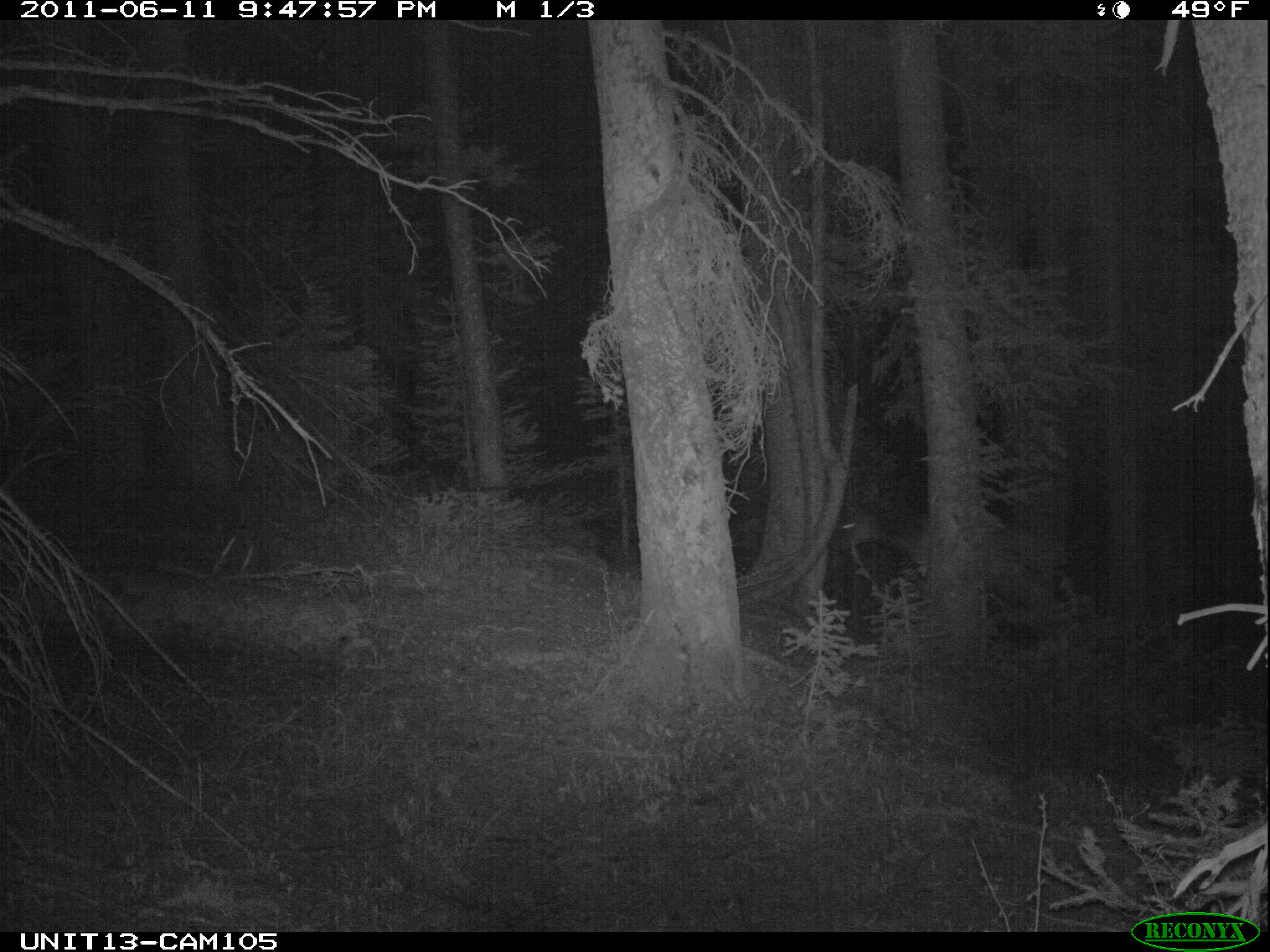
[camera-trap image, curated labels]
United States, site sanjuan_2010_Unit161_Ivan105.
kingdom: Animalia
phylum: Chordata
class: Mammalia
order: Artiodactyla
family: Cervidae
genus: Cervus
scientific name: Cervus elaphus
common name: red deer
Cervus elaphus (red deer).